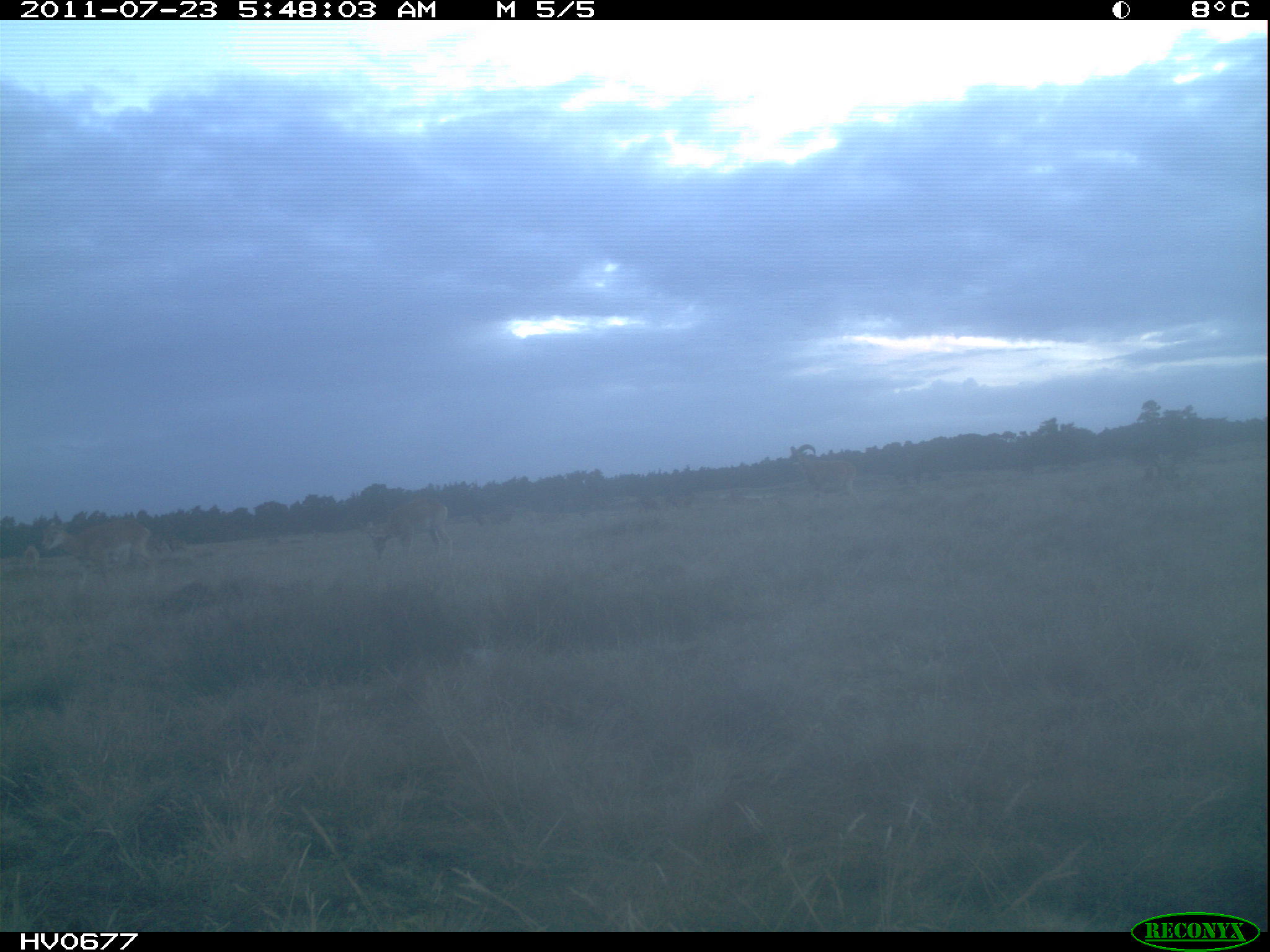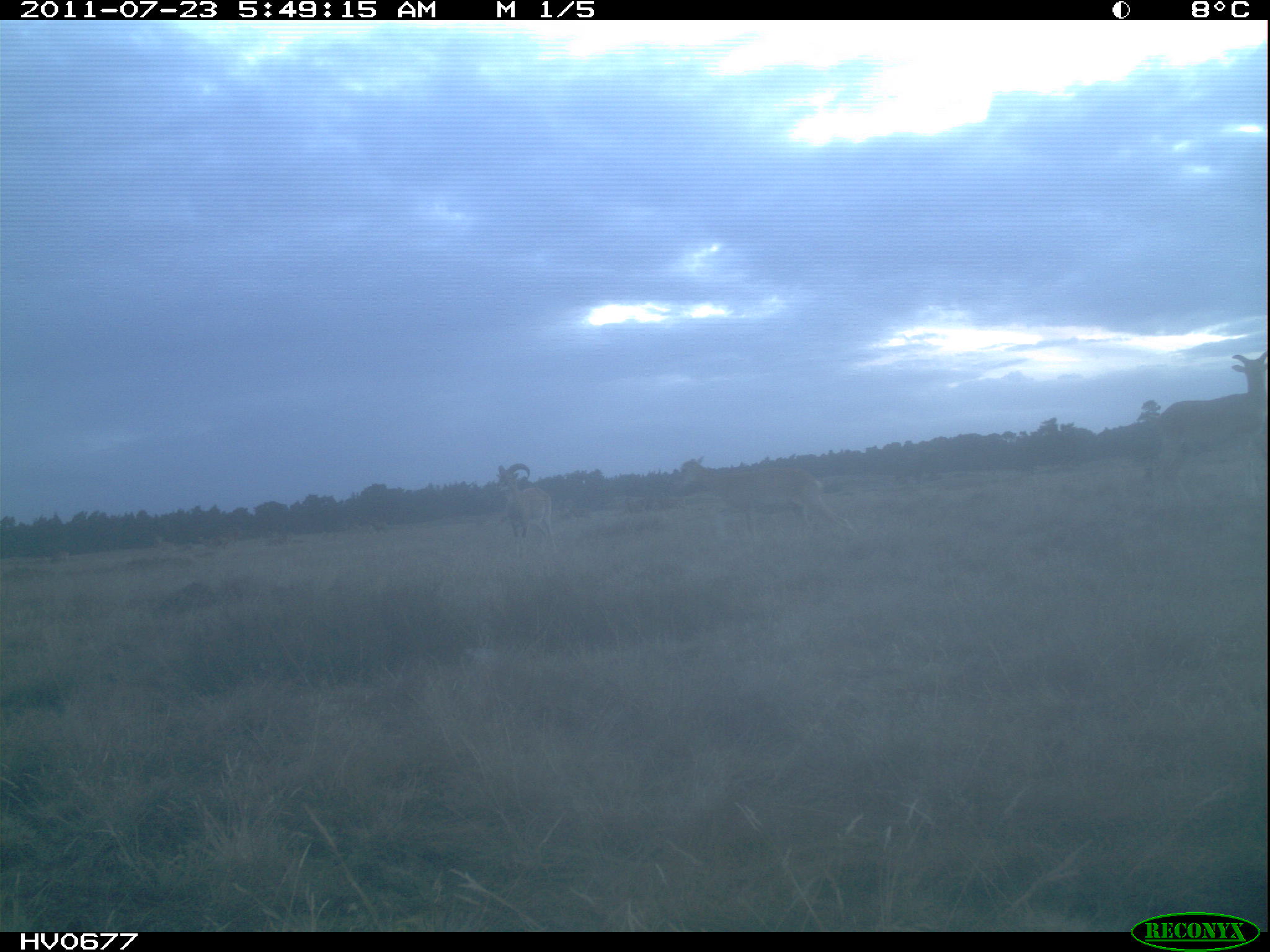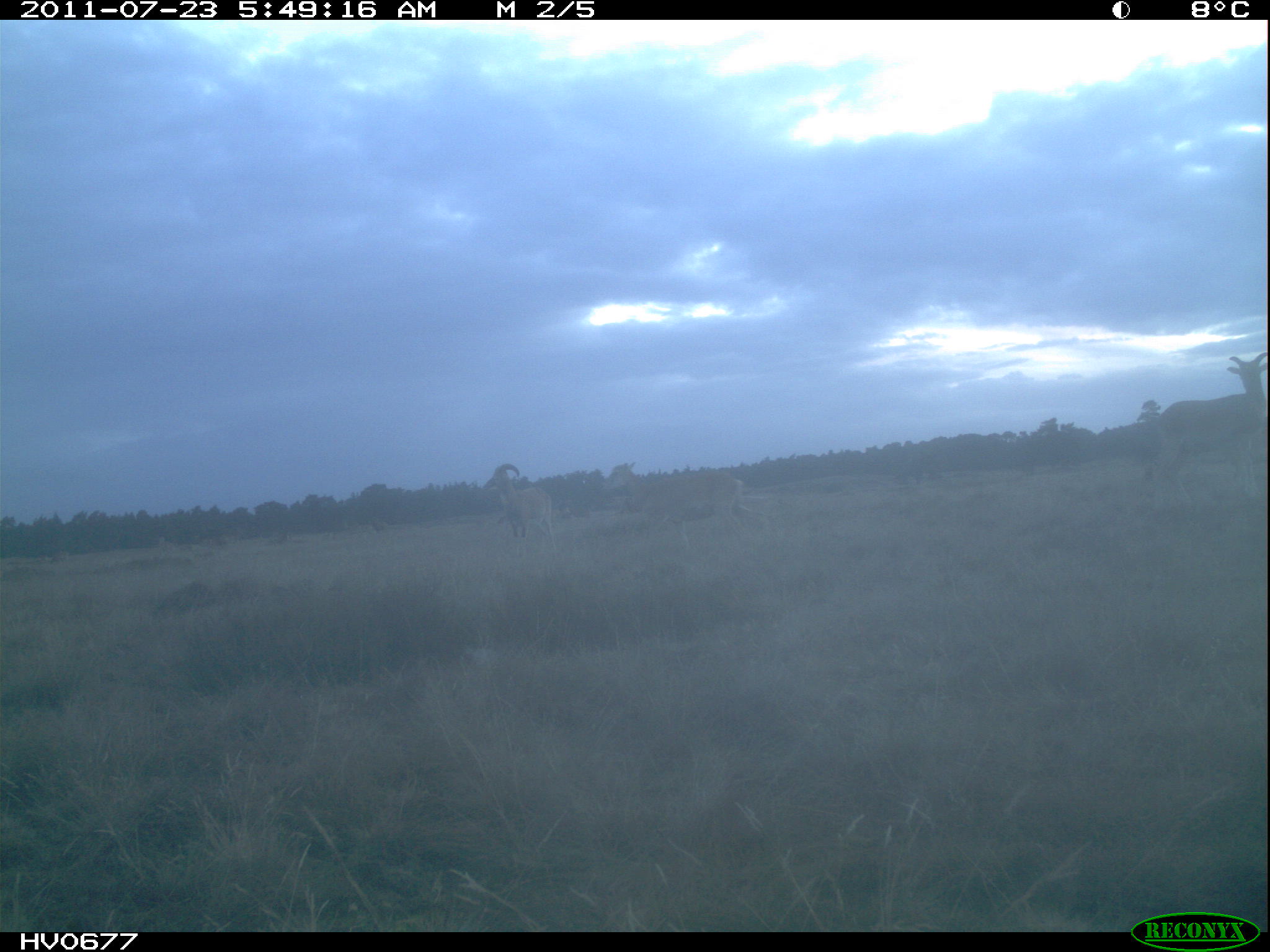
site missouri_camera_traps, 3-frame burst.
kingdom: Animalia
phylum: Chordata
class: Mammalia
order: Artiodactyla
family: Bovidae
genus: Ovis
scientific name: Ovis ammon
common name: mouflon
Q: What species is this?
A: Mouflon (Ovis ammon).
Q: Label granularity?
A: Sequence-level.